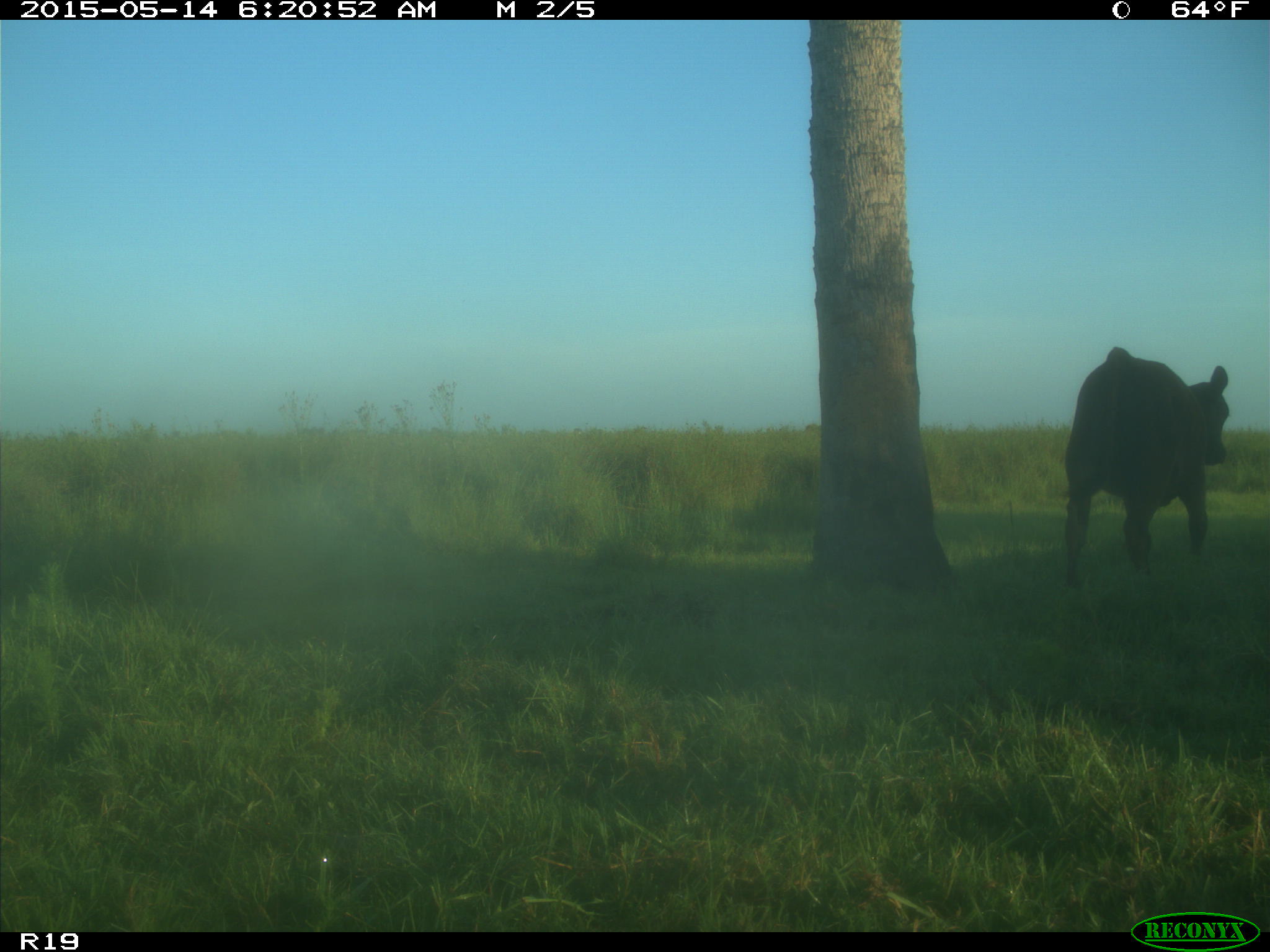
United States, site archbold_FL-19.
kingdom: Animalia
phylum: Chordata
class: Mammalia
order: Artiodactyla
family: Bovidae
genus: Bos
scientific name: Bos taurus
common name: domestic cow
Bos taurus (domestic cow).